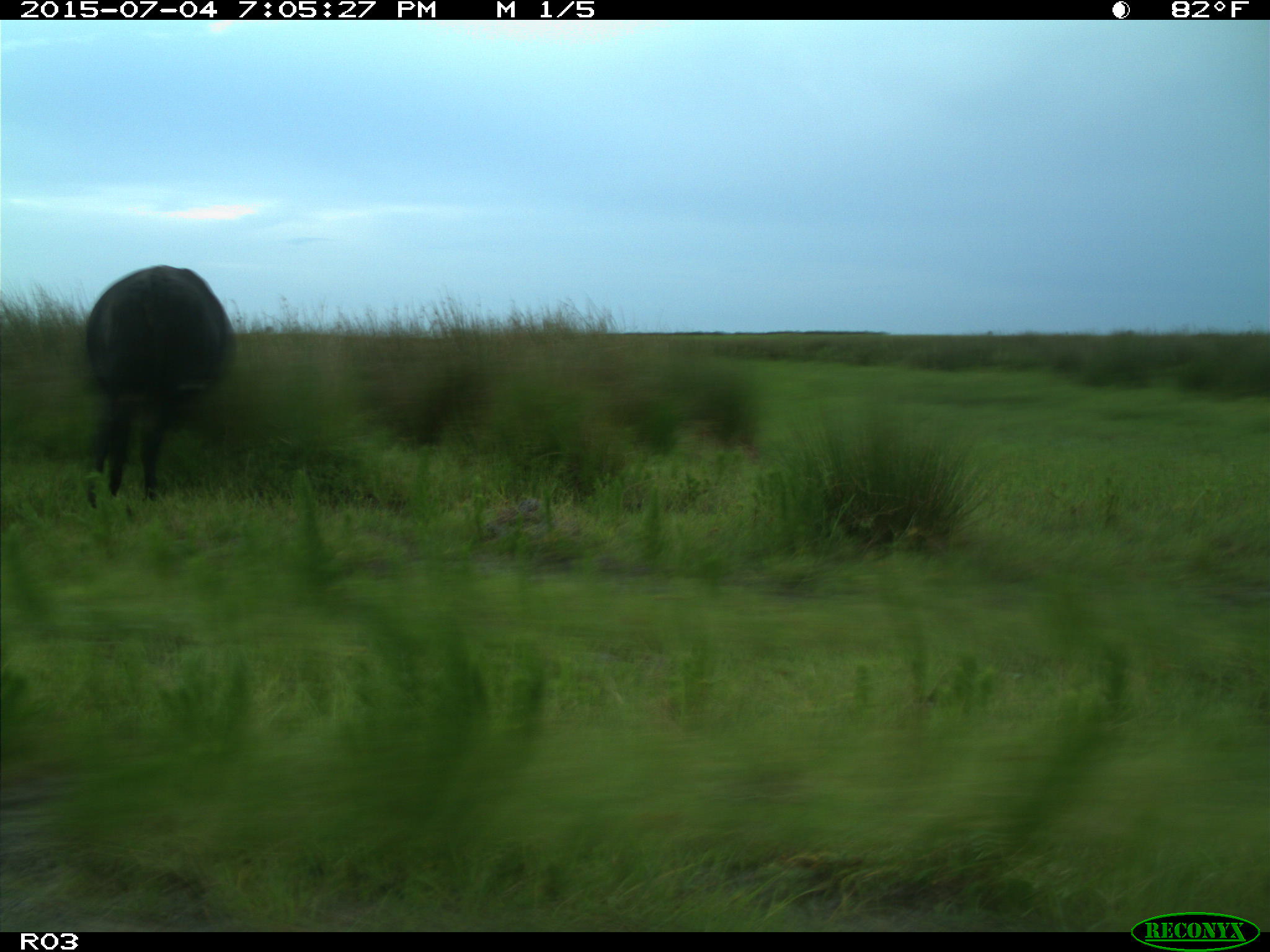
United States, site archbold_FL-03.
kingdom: Animalia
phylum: Chordata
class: Mammalia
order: Artiodactyla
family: Bovidae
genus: Bos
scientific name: Bos taurus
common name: domestic cow